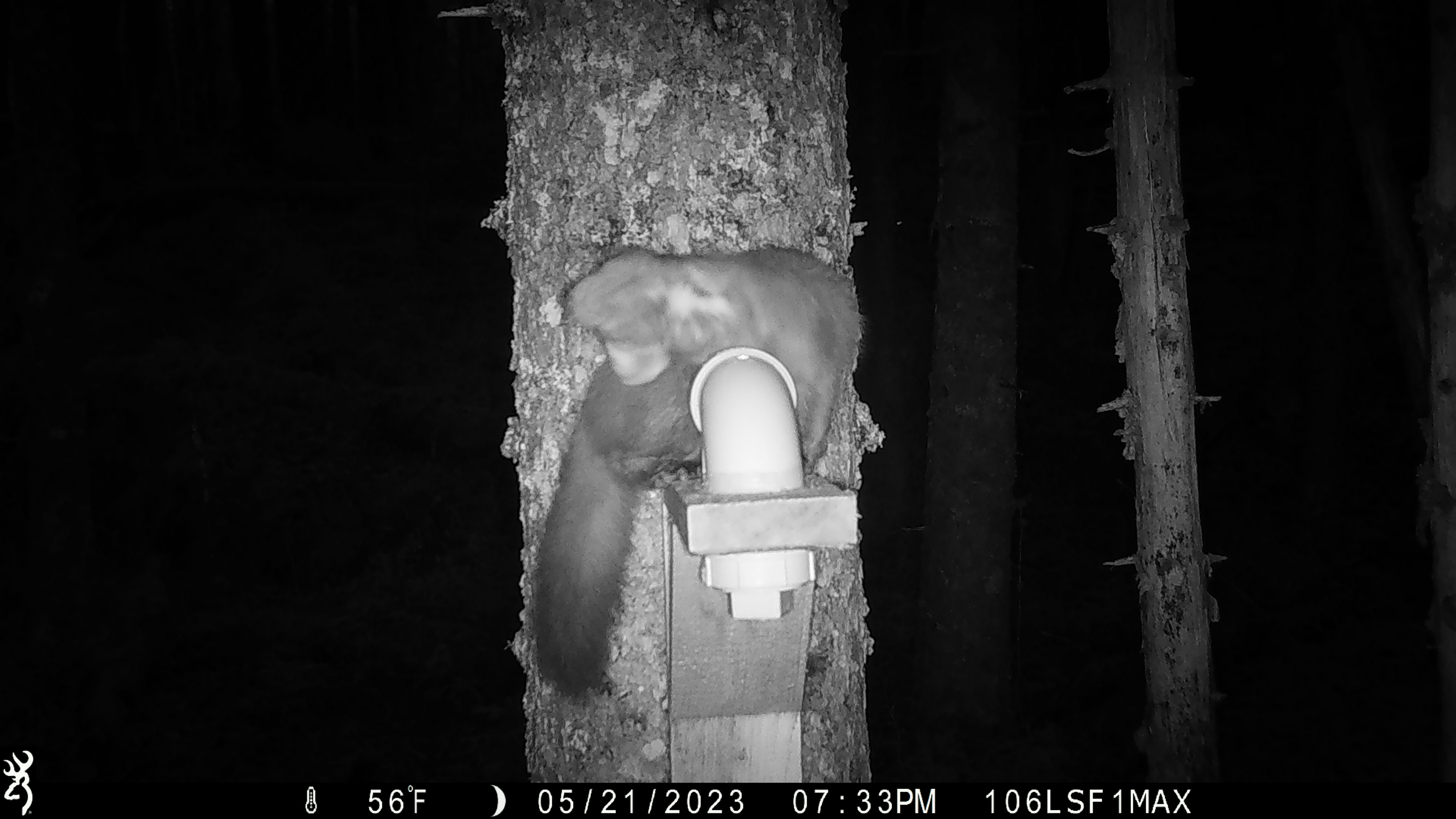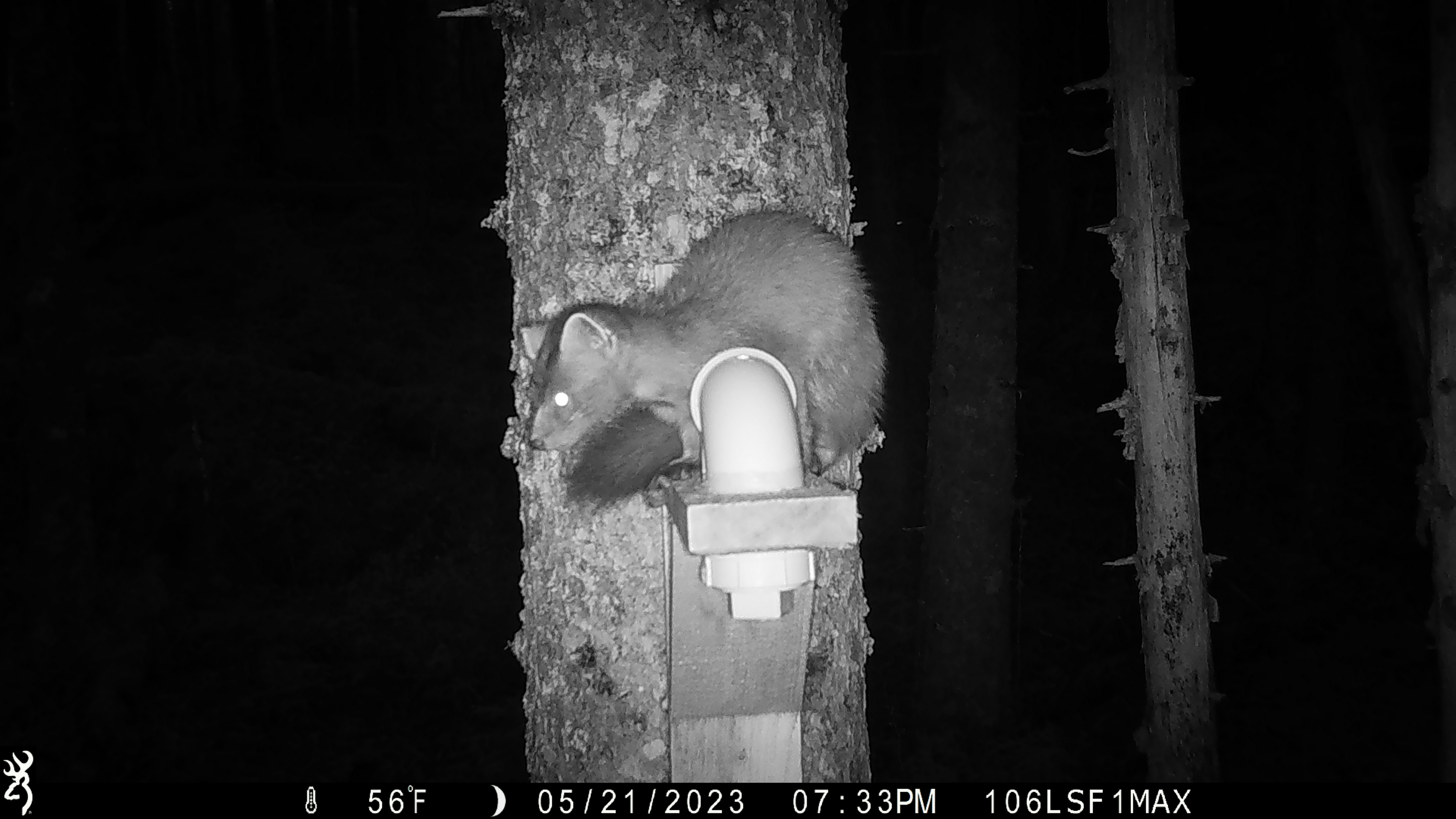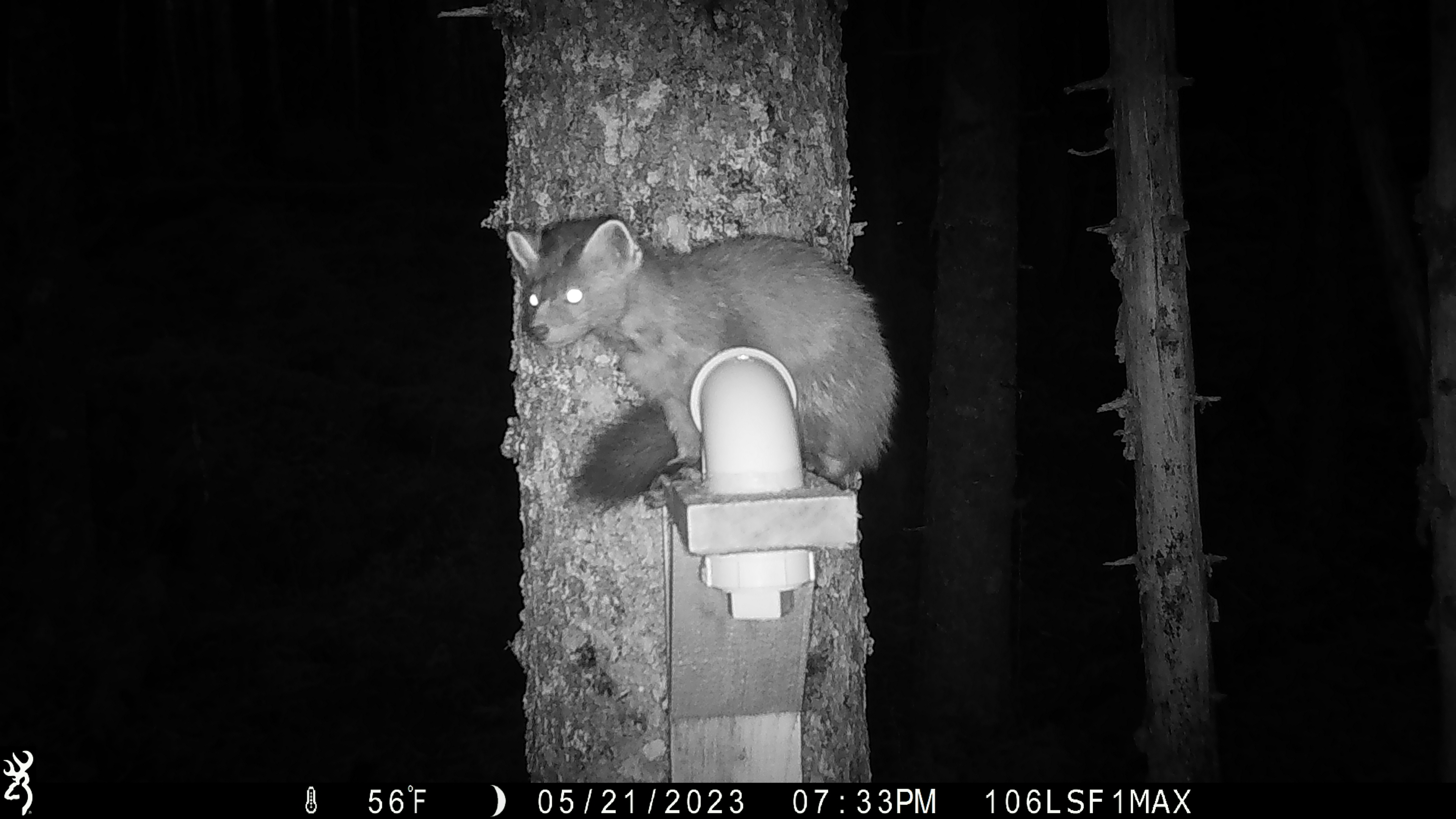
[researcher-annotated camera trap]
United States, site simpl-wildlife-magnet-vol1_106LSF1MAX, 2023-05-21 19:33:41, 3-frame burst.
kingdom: Animalia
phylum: Chordata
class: Mammalia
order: Carnivora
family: Mustelidae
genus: Martes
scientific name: Martes americana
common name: american marten